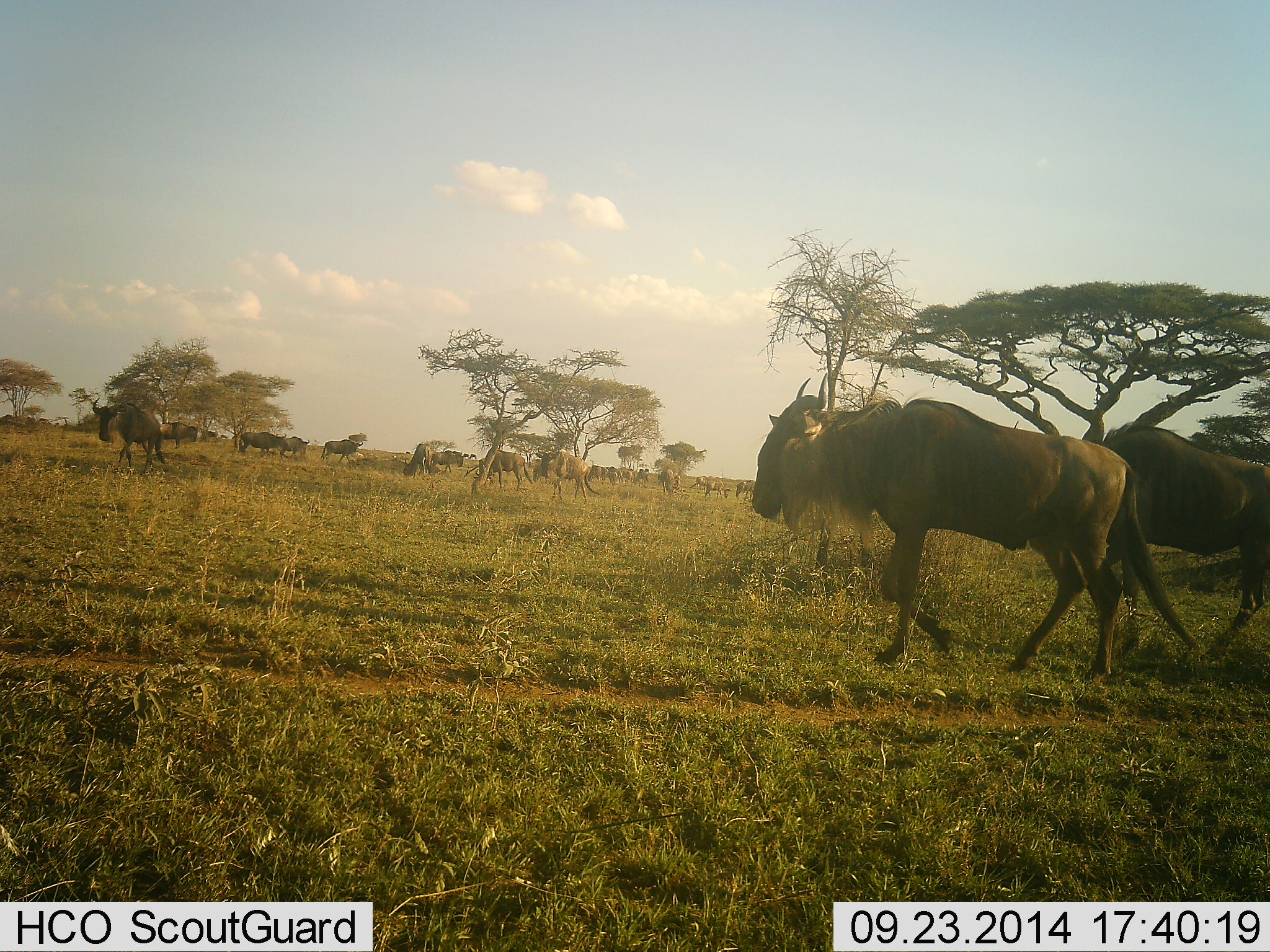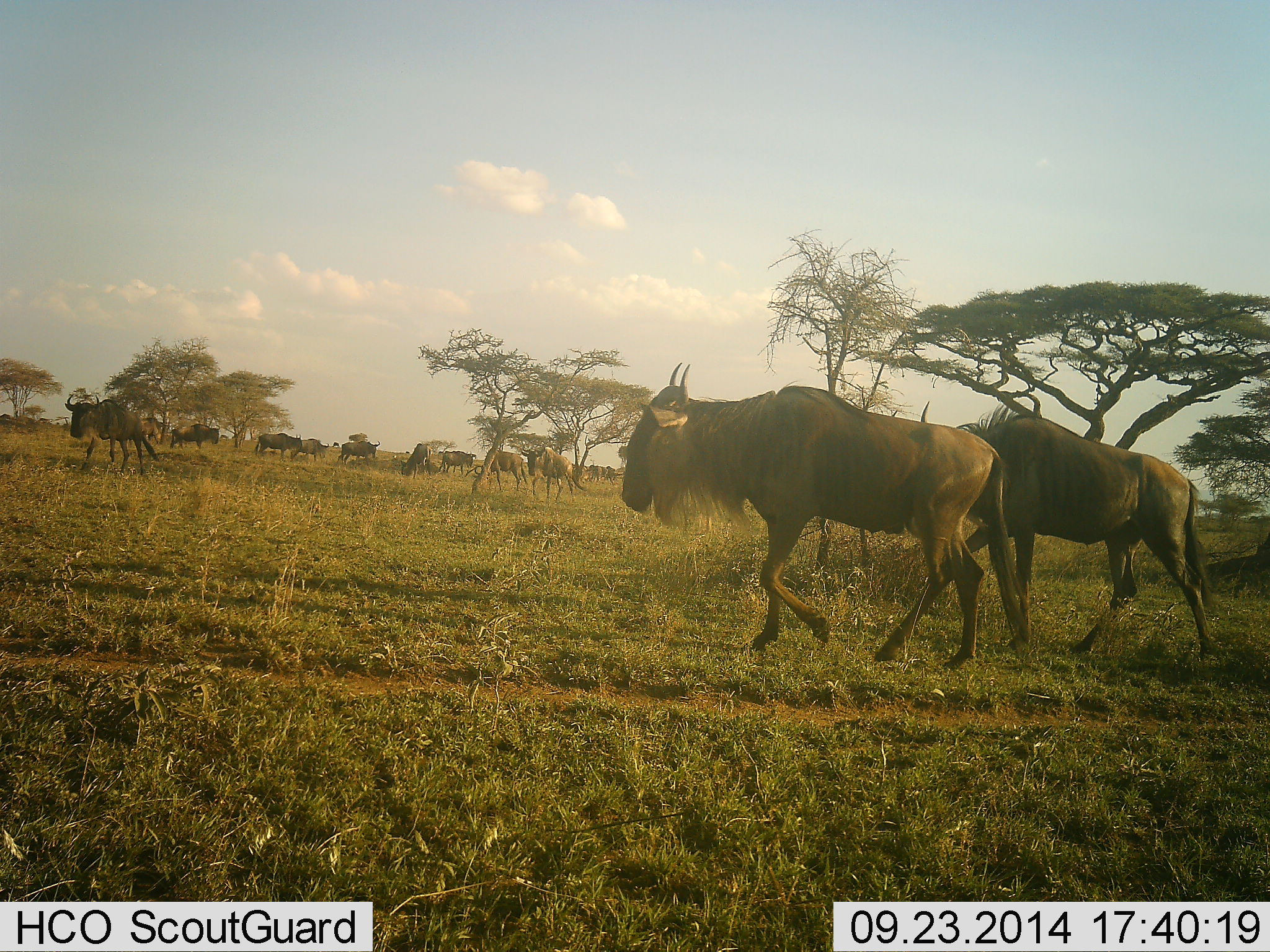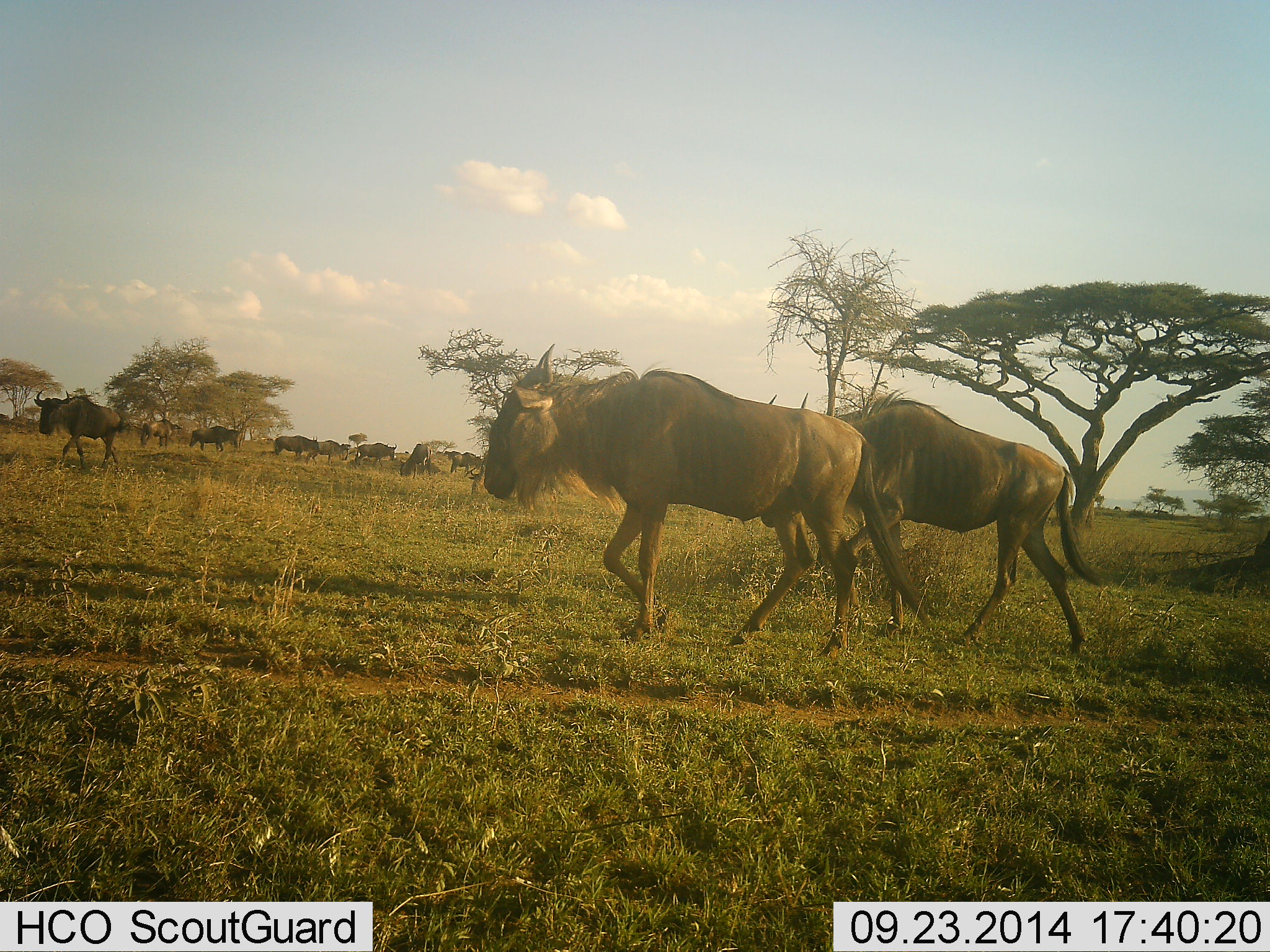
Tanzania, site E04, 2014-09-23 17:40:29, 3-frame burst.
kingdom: Animalia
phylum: Chordata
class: Mammalia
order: Artiodactyla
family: Bovidae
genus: Connochaetes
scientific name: Connochaetes taurinus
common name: blue wildebeest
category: wildebeest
Wildebeest (blue wildebeest) (Connochaetes taurinus), count 11-50. Behavior (volunteer vote fractions): standing 20%, resting 0%, moving 90%, interacting 0%. Young present (vote fraction): 0%. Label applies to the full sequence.